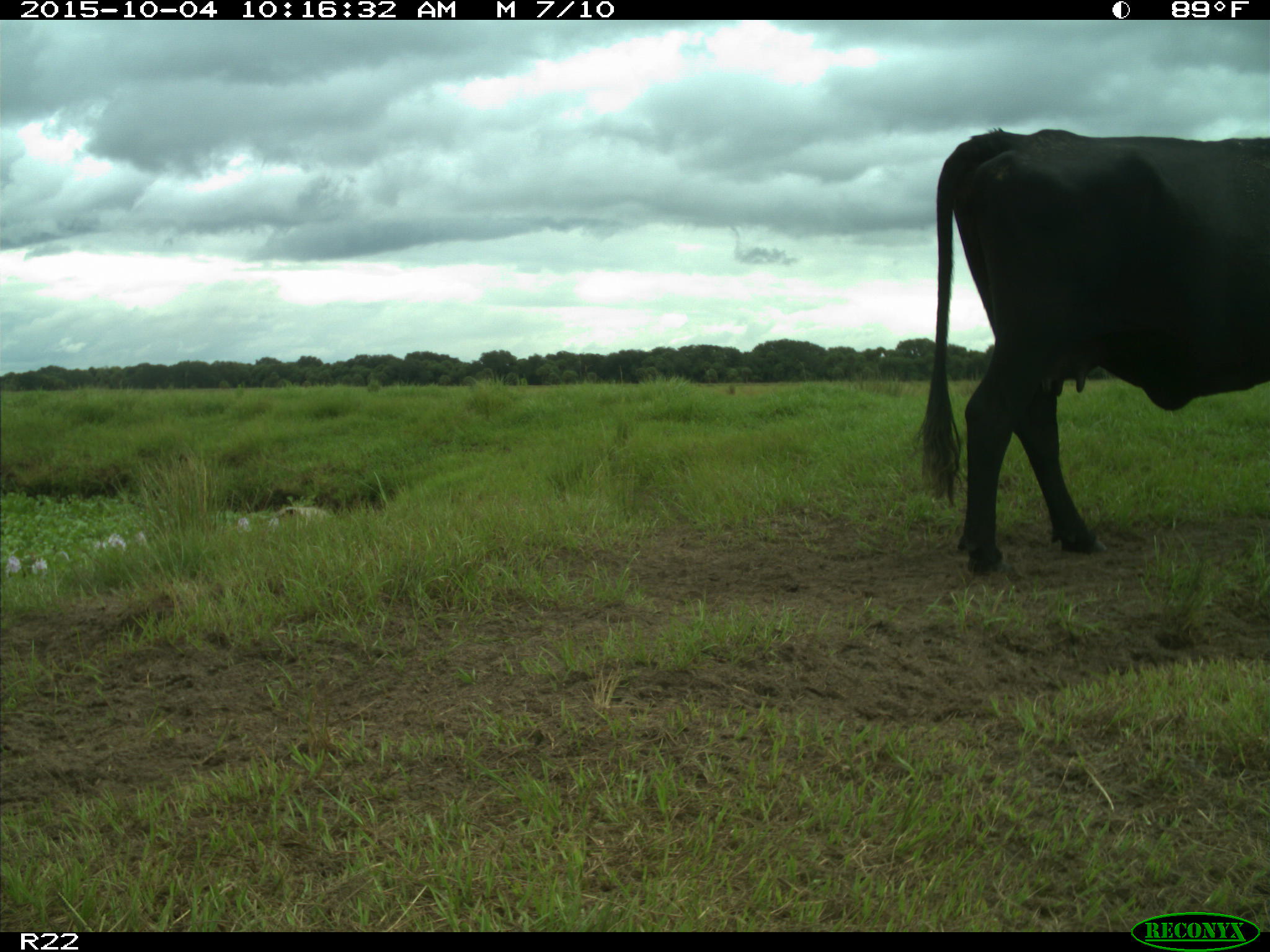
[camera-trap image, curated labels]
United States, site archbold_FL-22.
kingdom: Animalia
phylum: Chordata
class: Mammalia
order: Artiodactyla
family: Bovidae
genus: Bos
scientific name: Bos taurus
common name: domestic cow